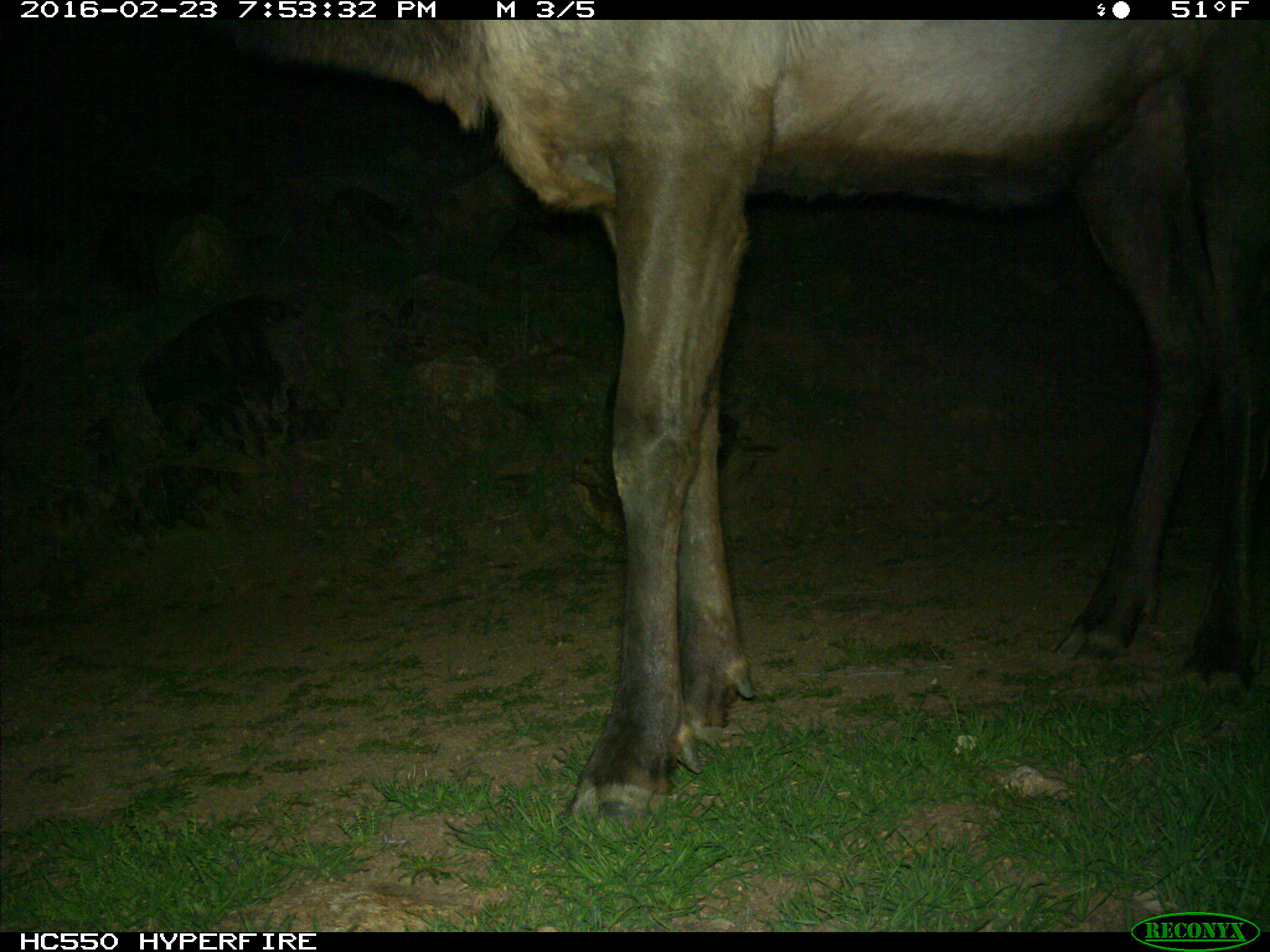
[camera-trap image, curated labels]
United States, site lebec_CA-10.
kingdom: Animalia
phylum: Chordata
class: Mammalia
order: Artiodactyla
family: Cervidae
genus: Cervus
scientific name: Cervus canadensis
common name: elk